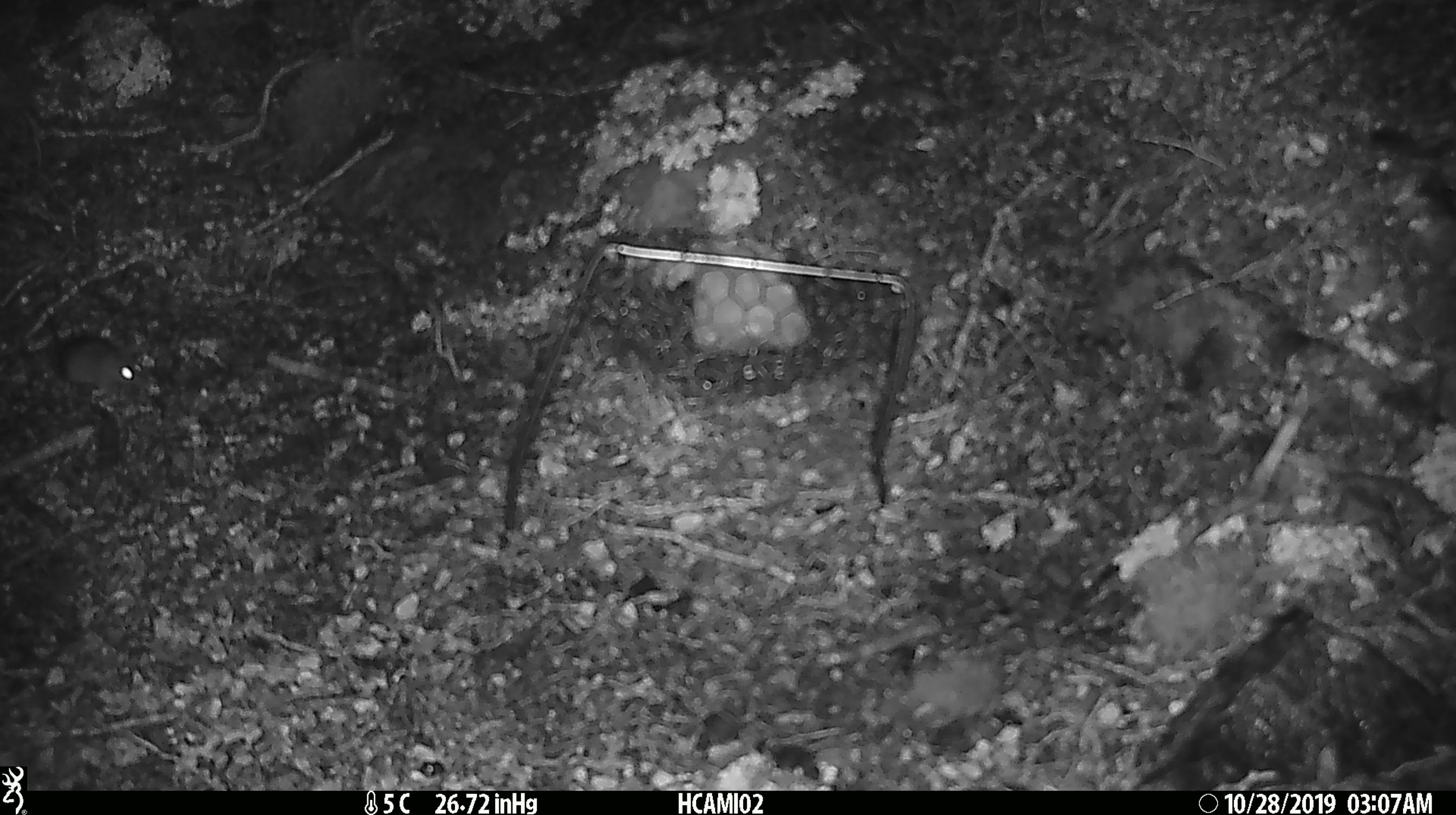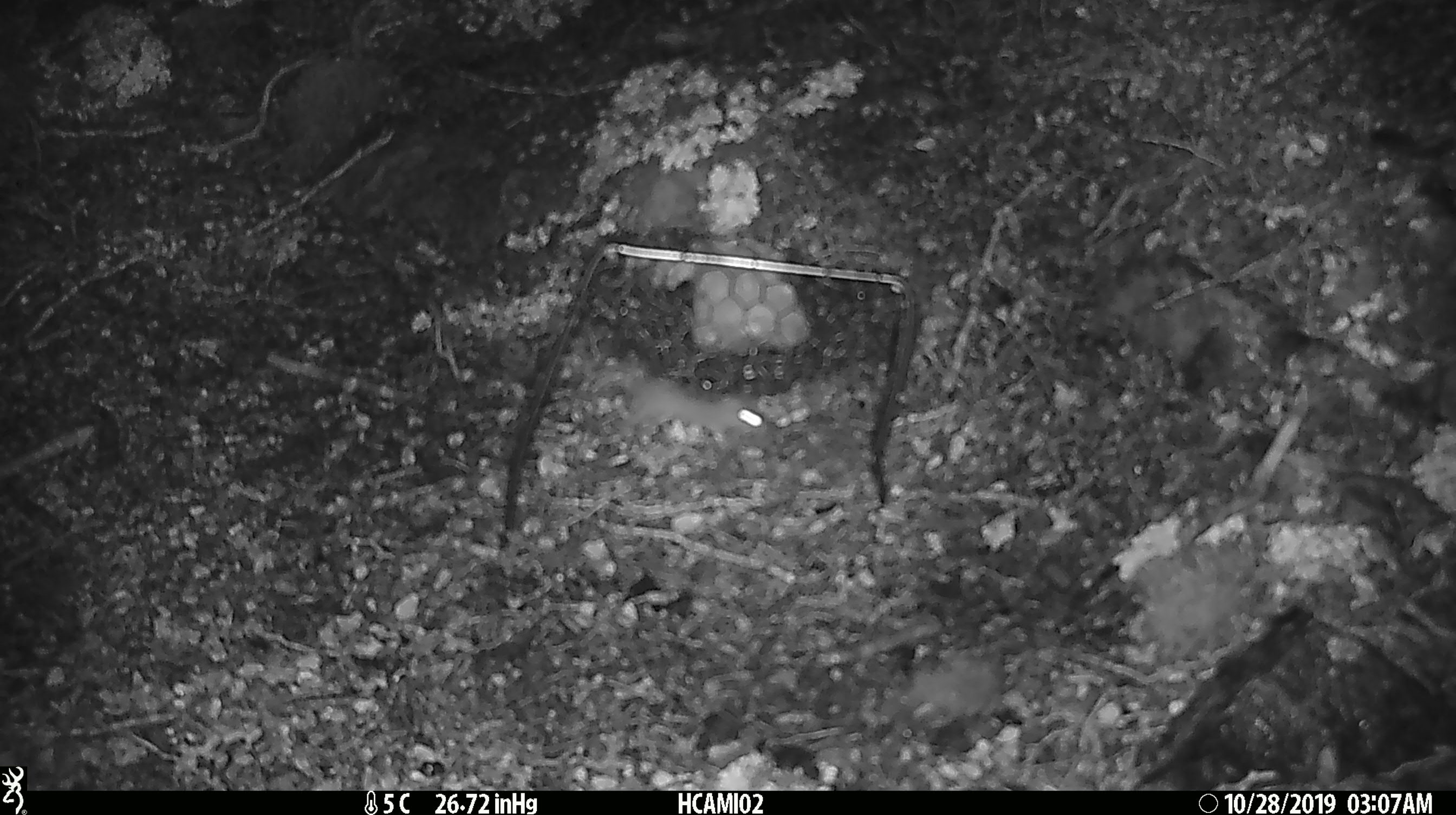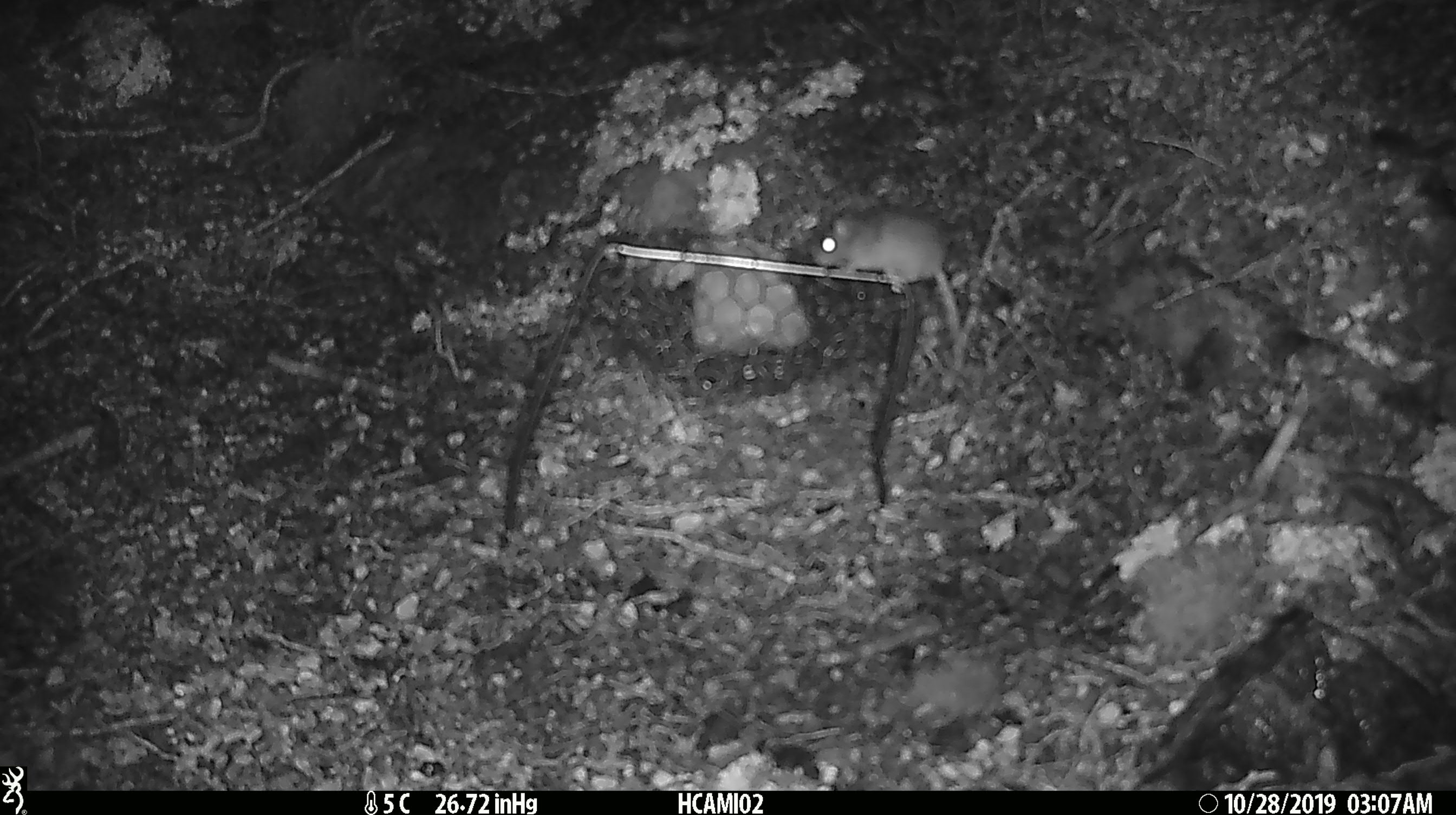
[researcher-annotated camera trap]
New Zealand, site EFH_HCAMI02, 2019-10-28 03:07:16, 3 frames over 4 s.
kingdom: Animalia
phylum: Chordata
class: Mammalia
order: Rodentia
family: Muridae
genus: Mus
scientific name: Mus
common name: mouse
Mouse (Mus).